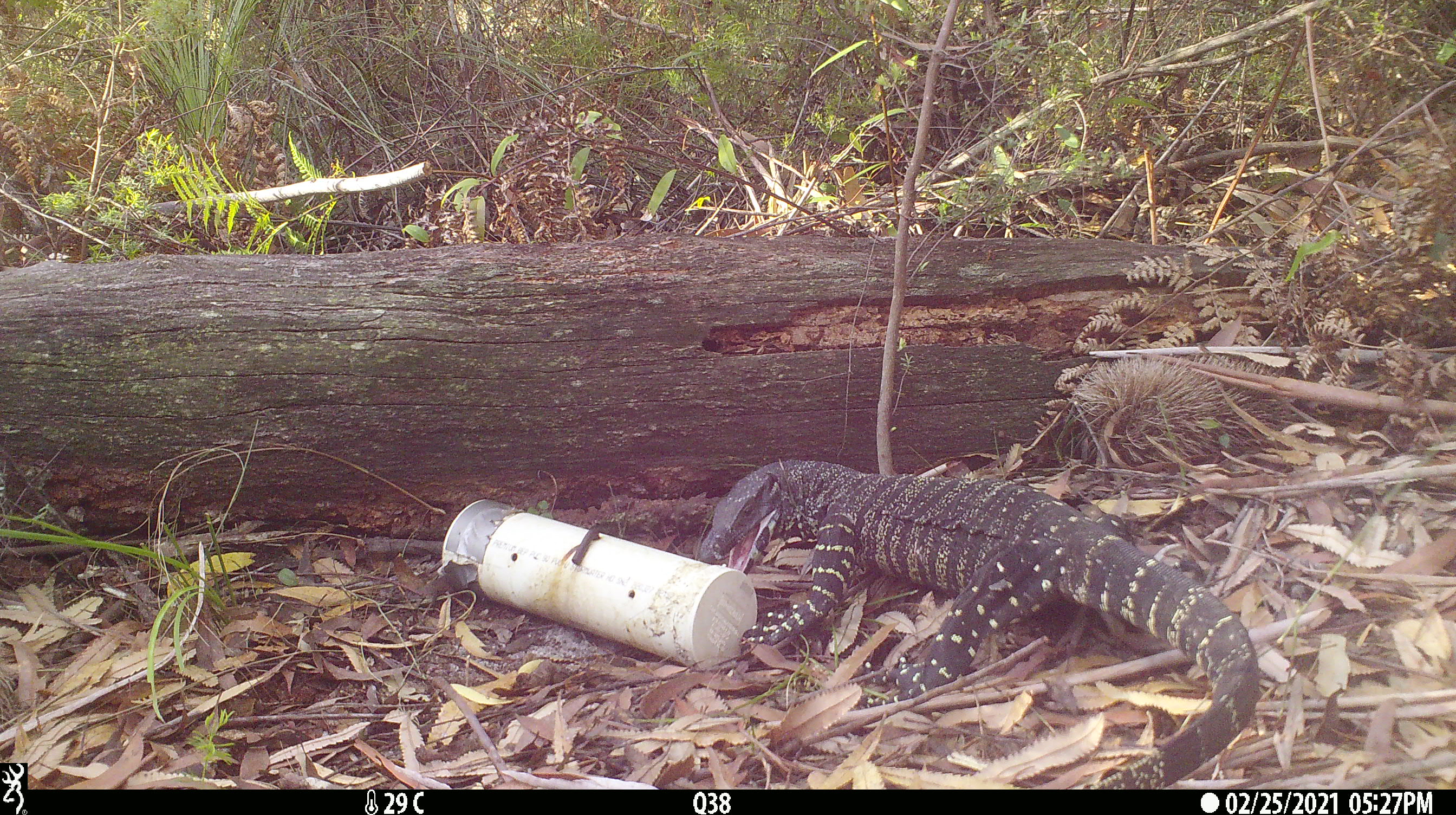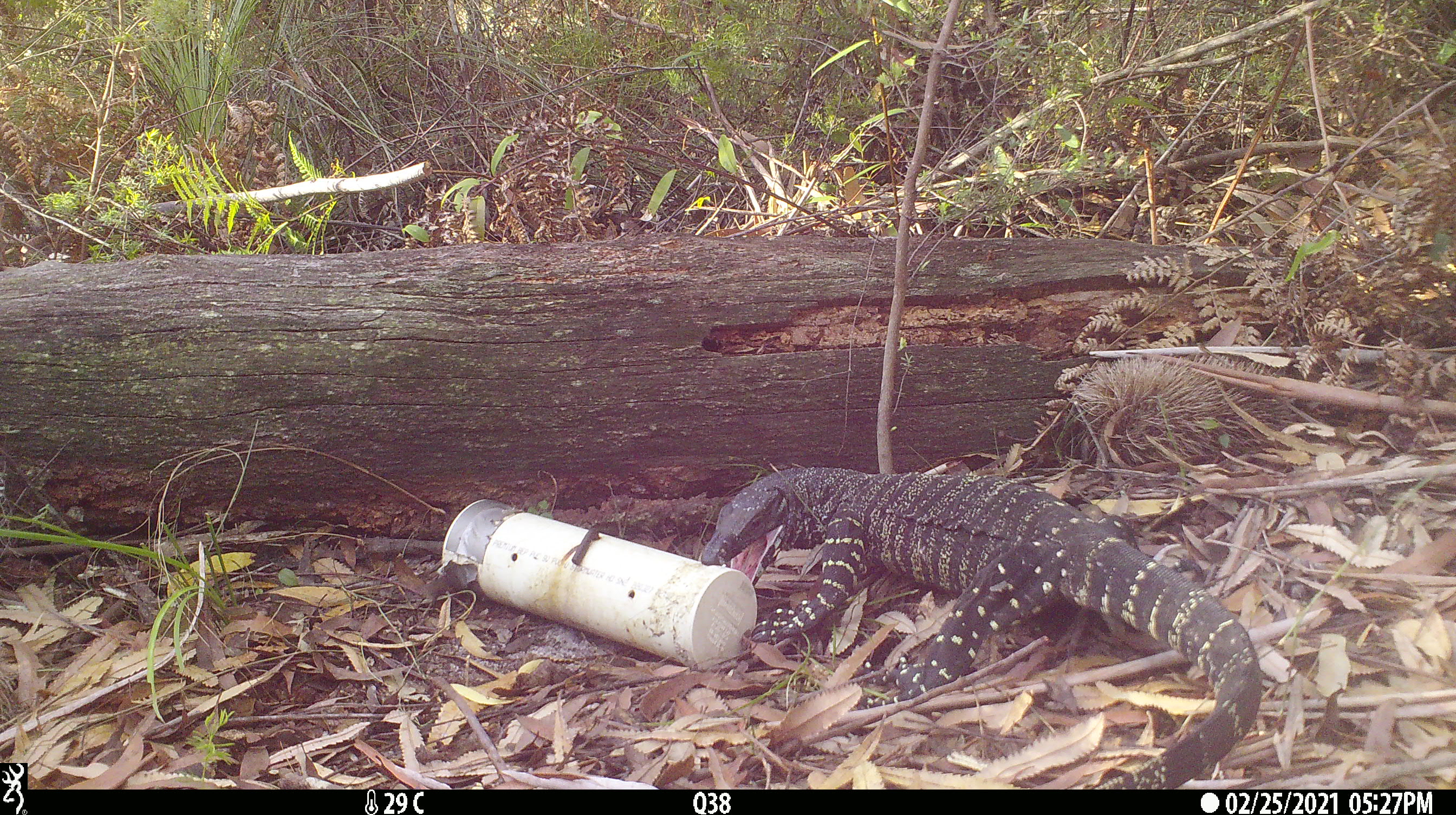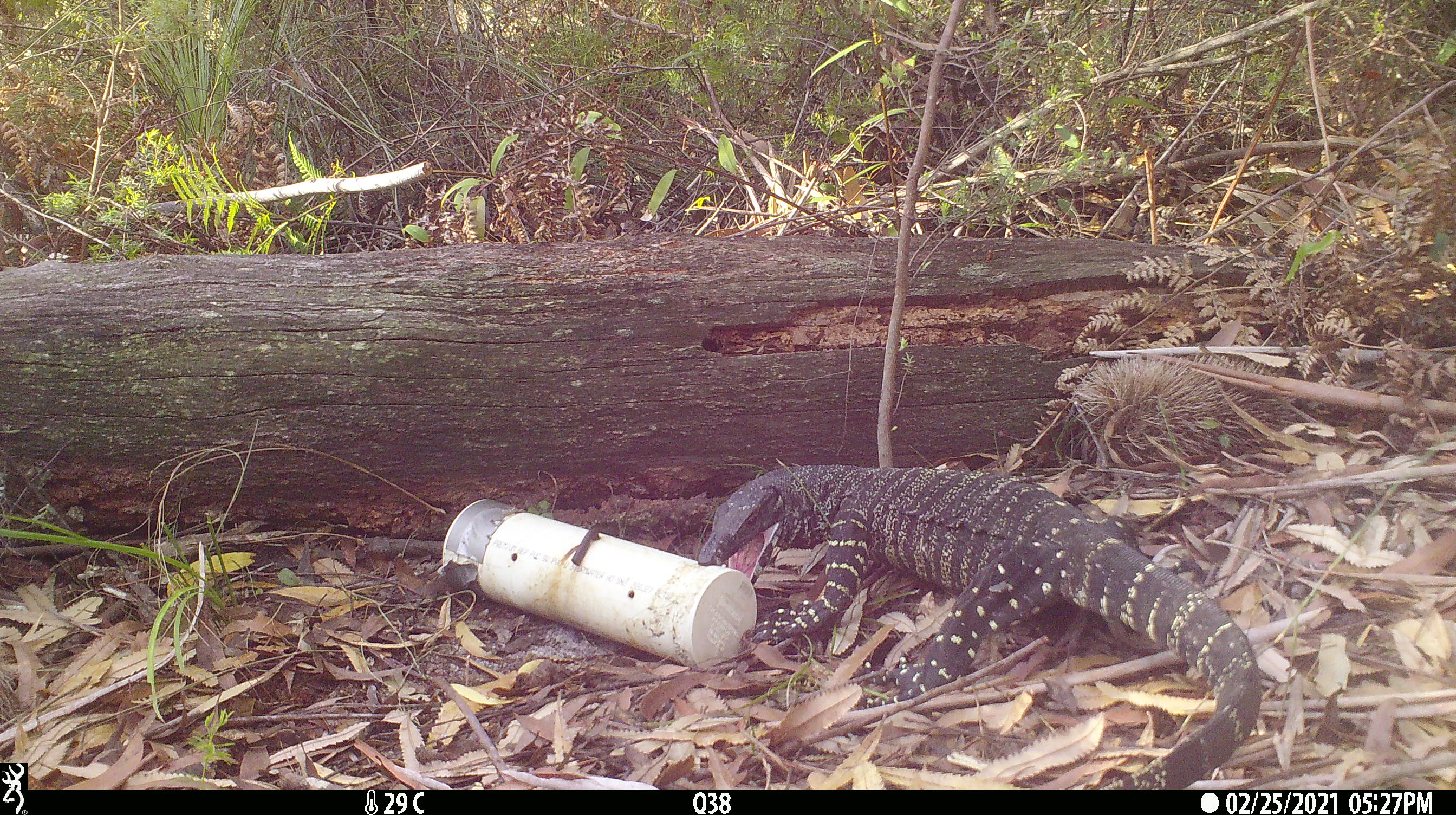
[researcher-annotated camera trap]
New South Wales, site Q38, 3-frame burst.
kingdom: Animalia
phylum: Chordata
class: Reptilia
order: Squamata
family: Varanidae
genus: Varanus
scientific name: Varanus varius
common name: lace monitor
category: goanna